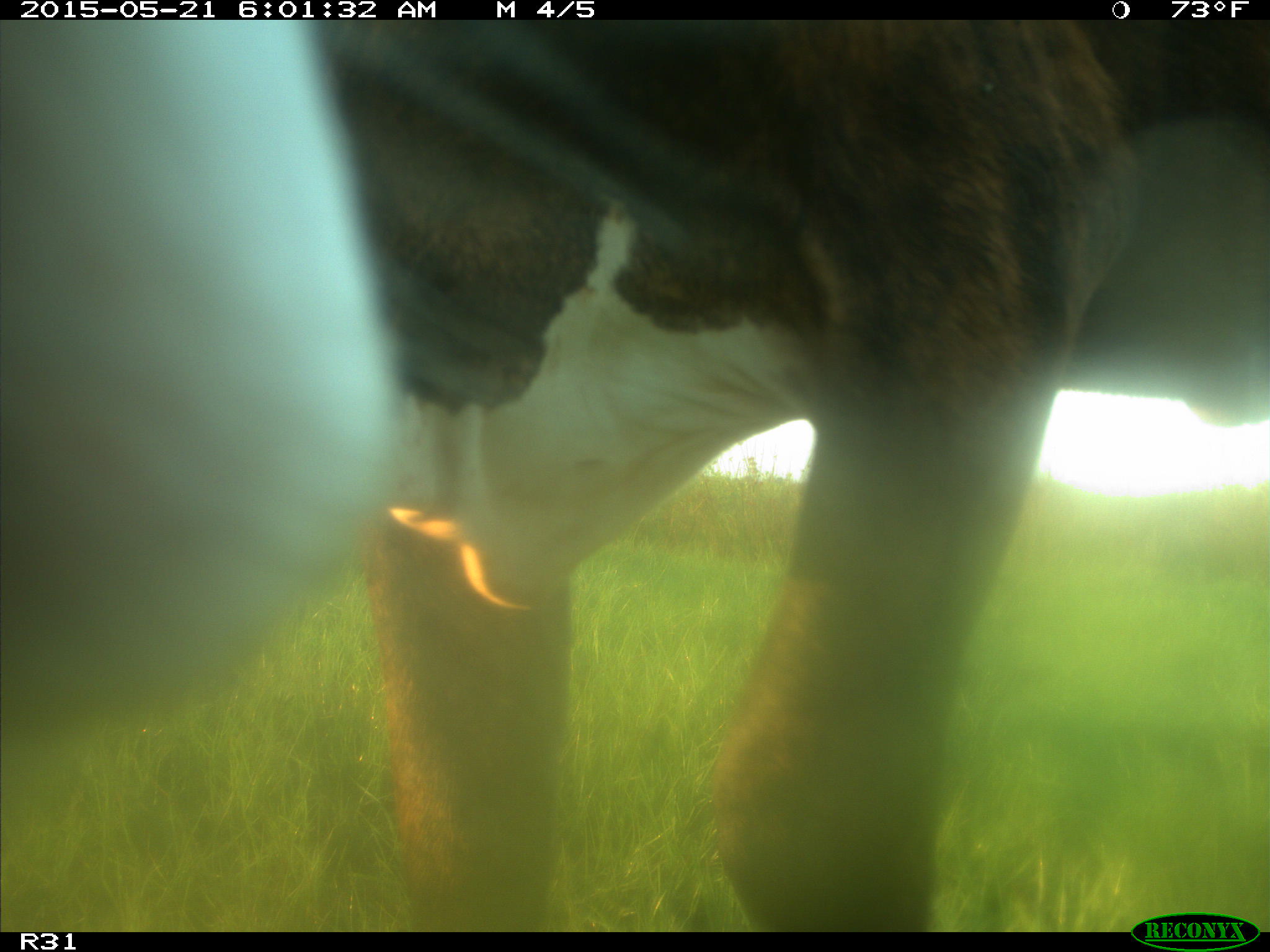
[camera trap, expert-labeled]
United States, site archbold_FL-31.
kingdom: Animalia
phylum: Chordata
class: Mammalia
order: Artiodactyla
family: Bovidae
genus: Bos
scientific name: Bos taurus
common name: domestic cow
Bos taurus (domestic cow).